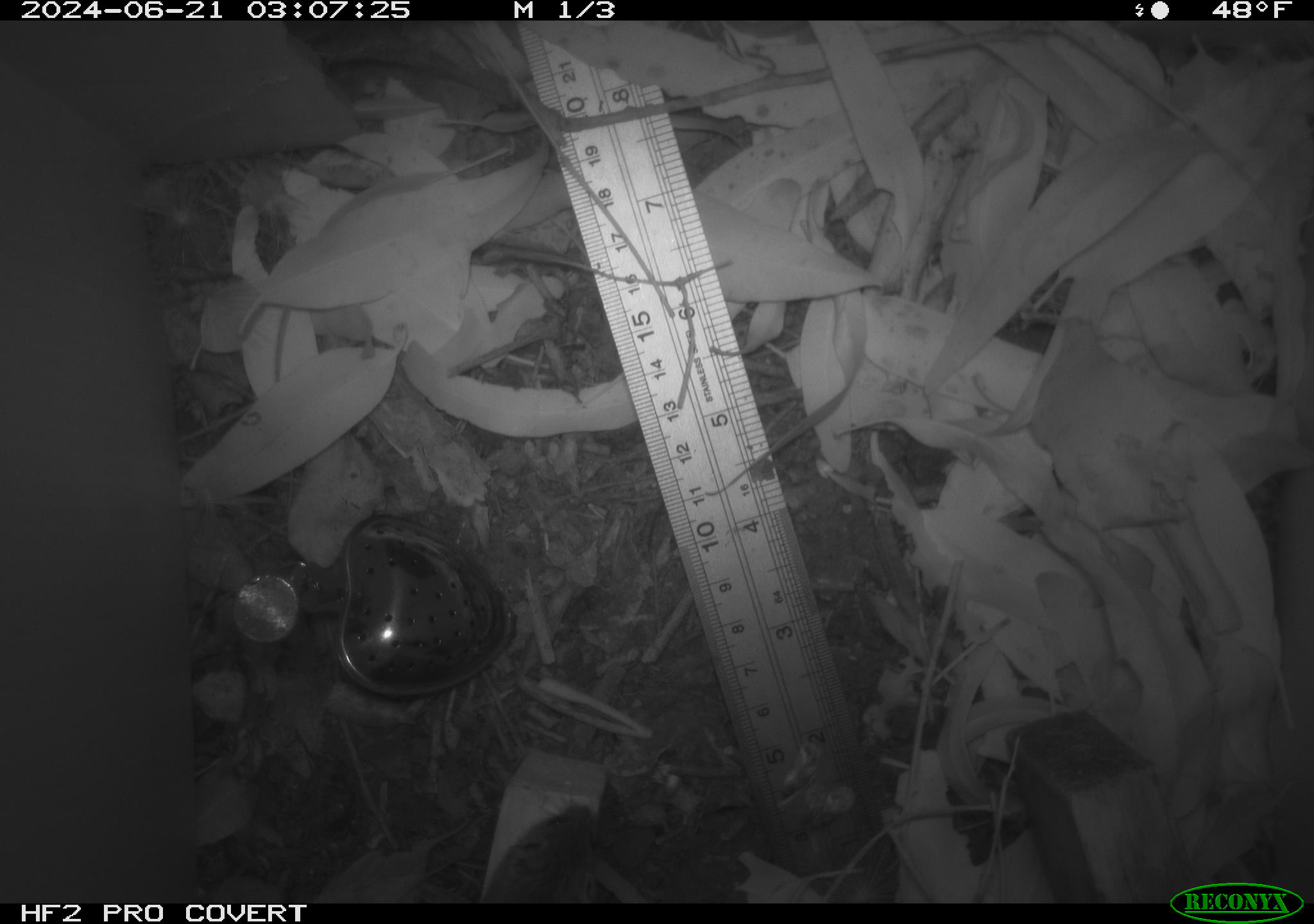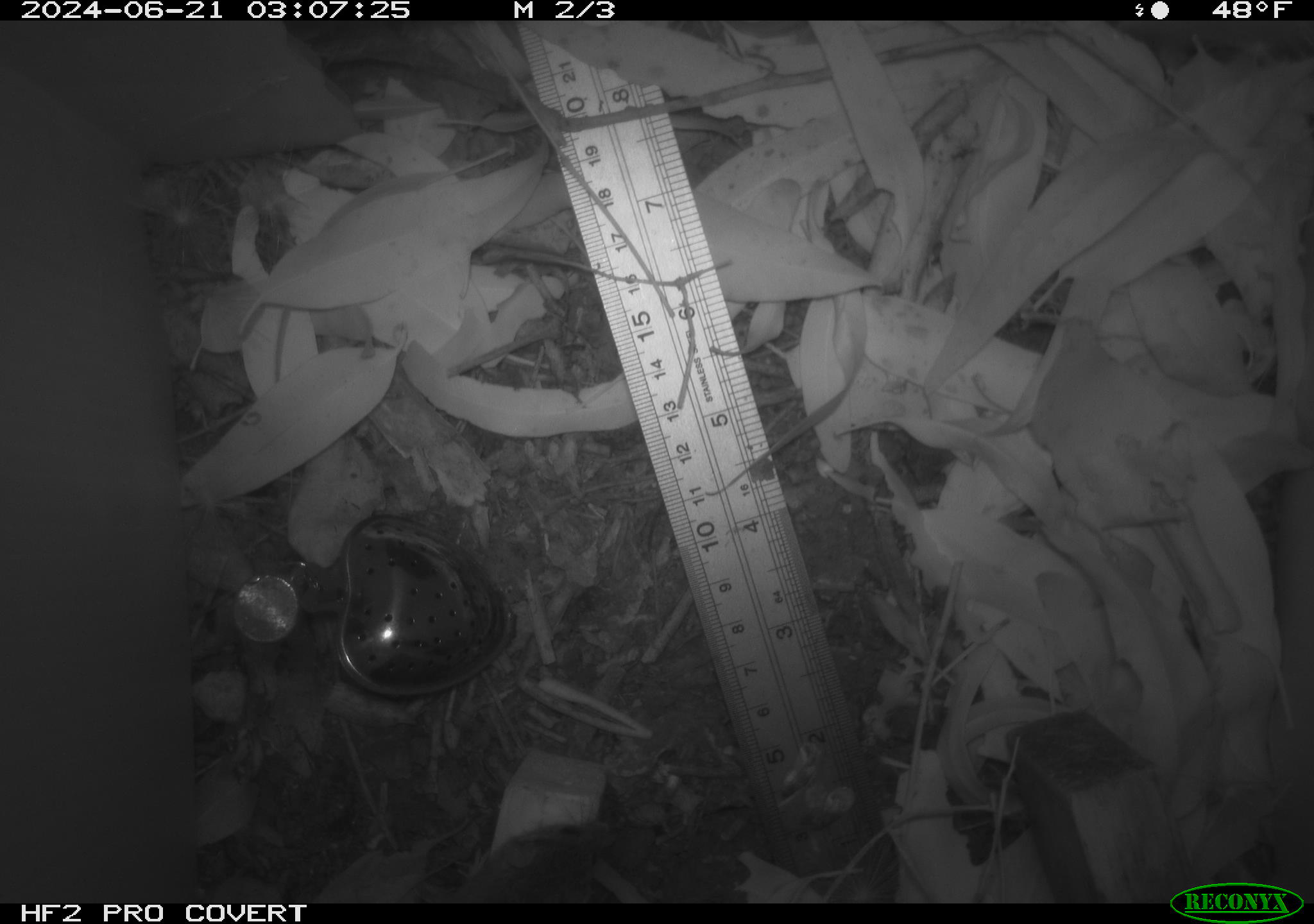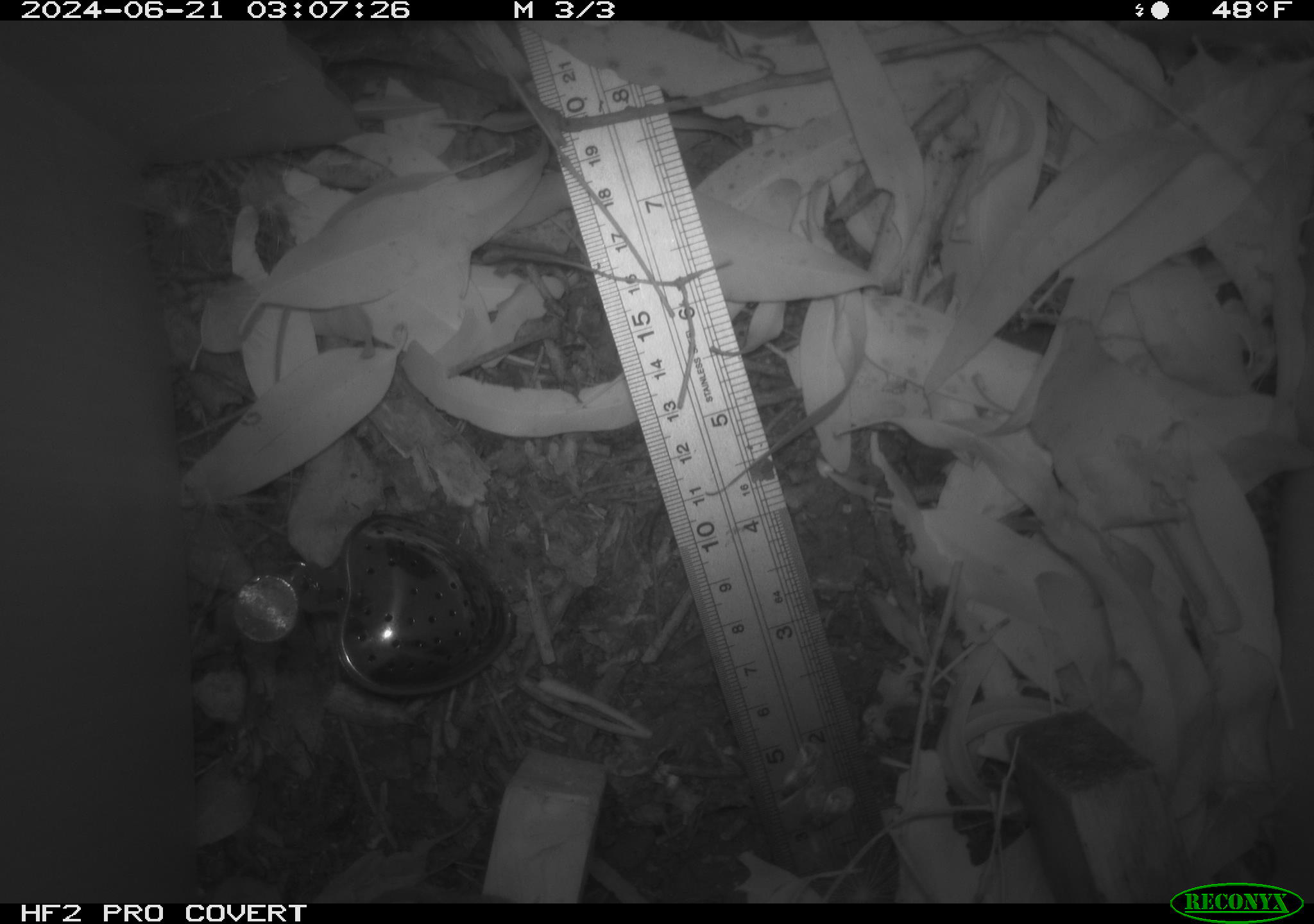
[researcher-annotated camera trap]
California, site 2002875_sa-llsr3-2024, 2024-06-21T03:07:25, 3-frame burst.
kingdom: Animalia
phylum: Chordata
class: Mammalia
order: Rodentia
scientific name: Rodentia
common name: mouse species